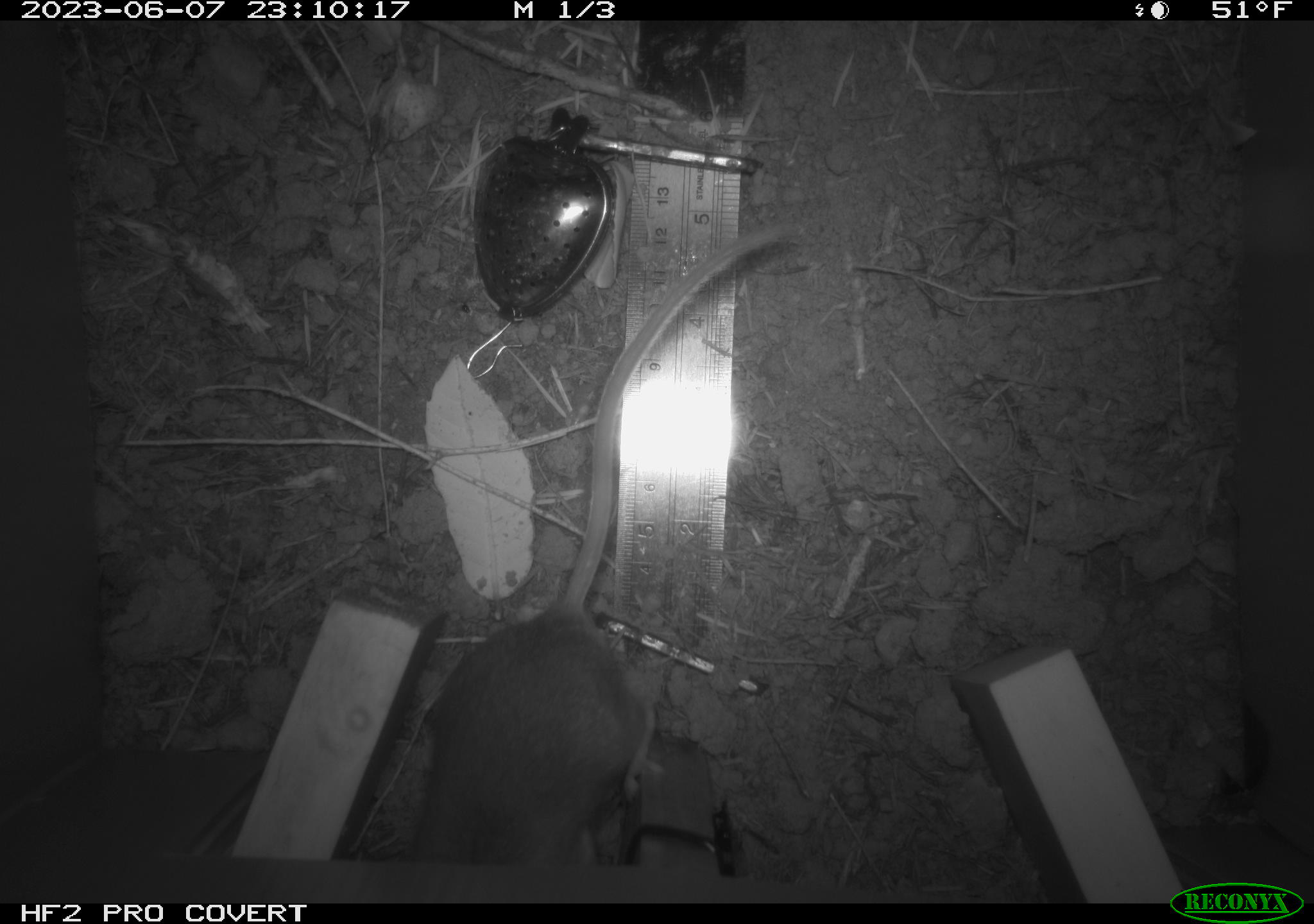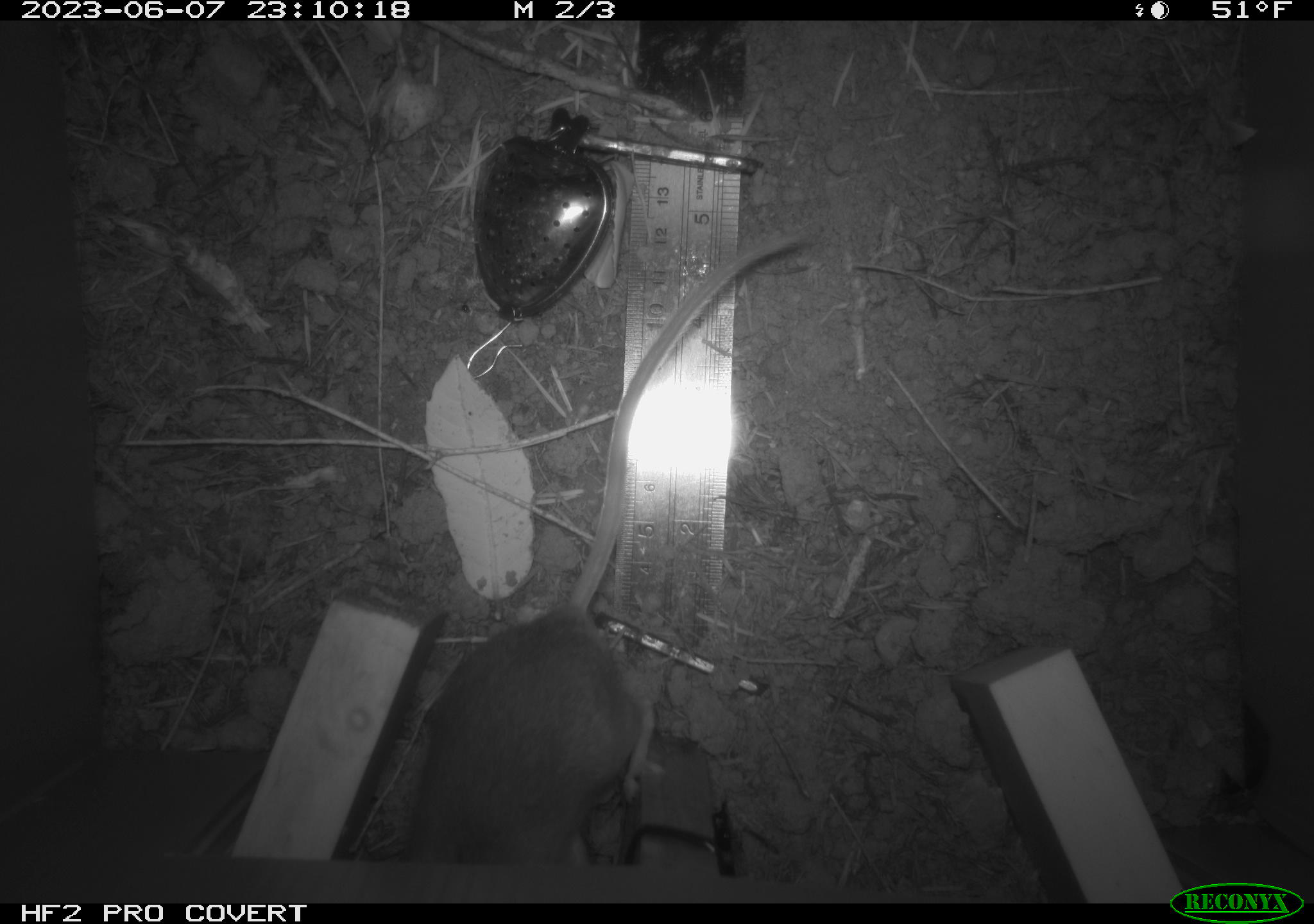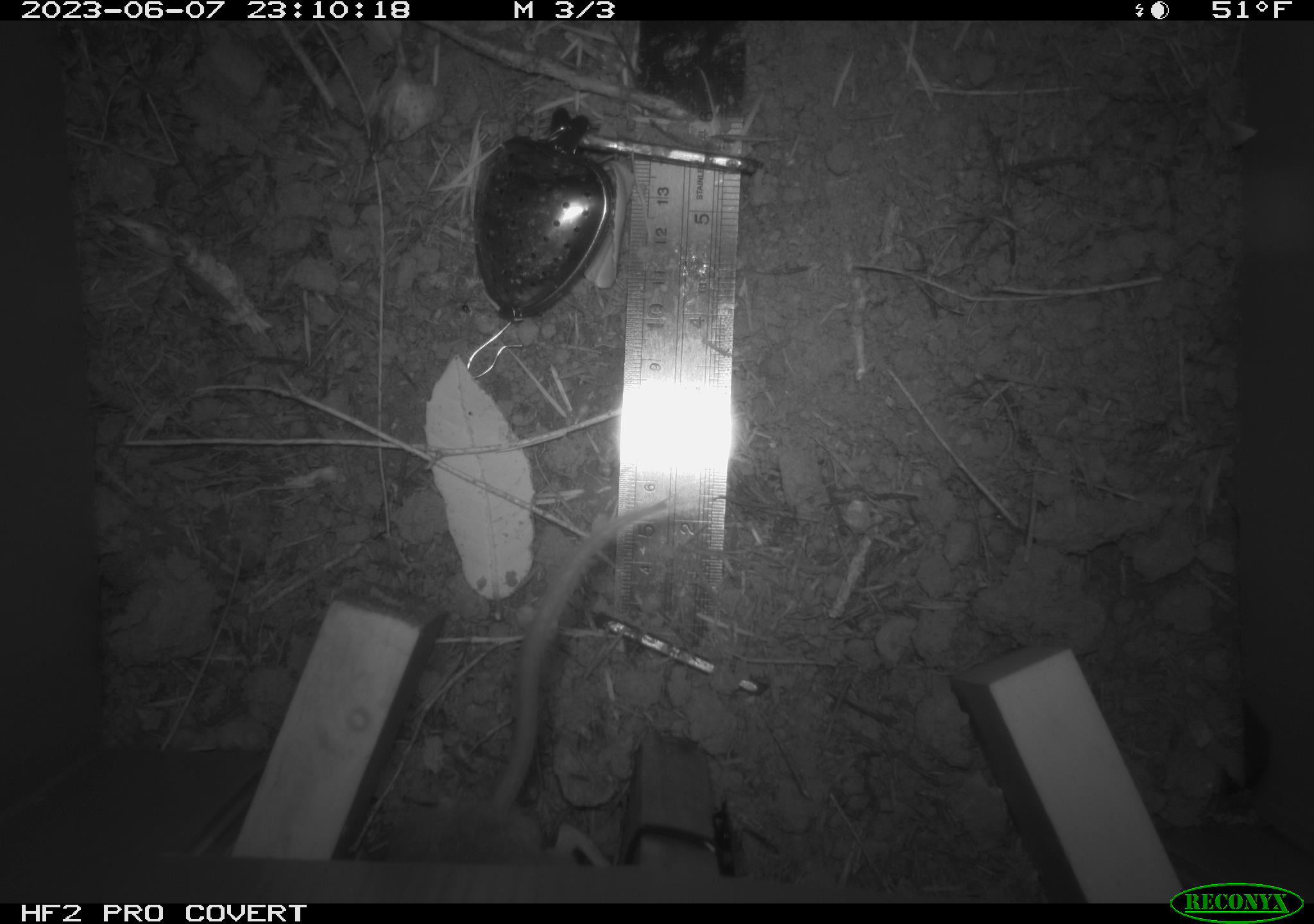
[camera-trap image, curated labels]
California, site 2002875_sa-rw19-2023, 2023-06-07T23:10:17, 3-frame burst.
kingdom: Animalia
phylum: Chordata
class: Mammalia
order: Rodentia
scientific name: Rodentia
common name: mouse species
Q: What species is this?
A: Mouse species (Rodentia).